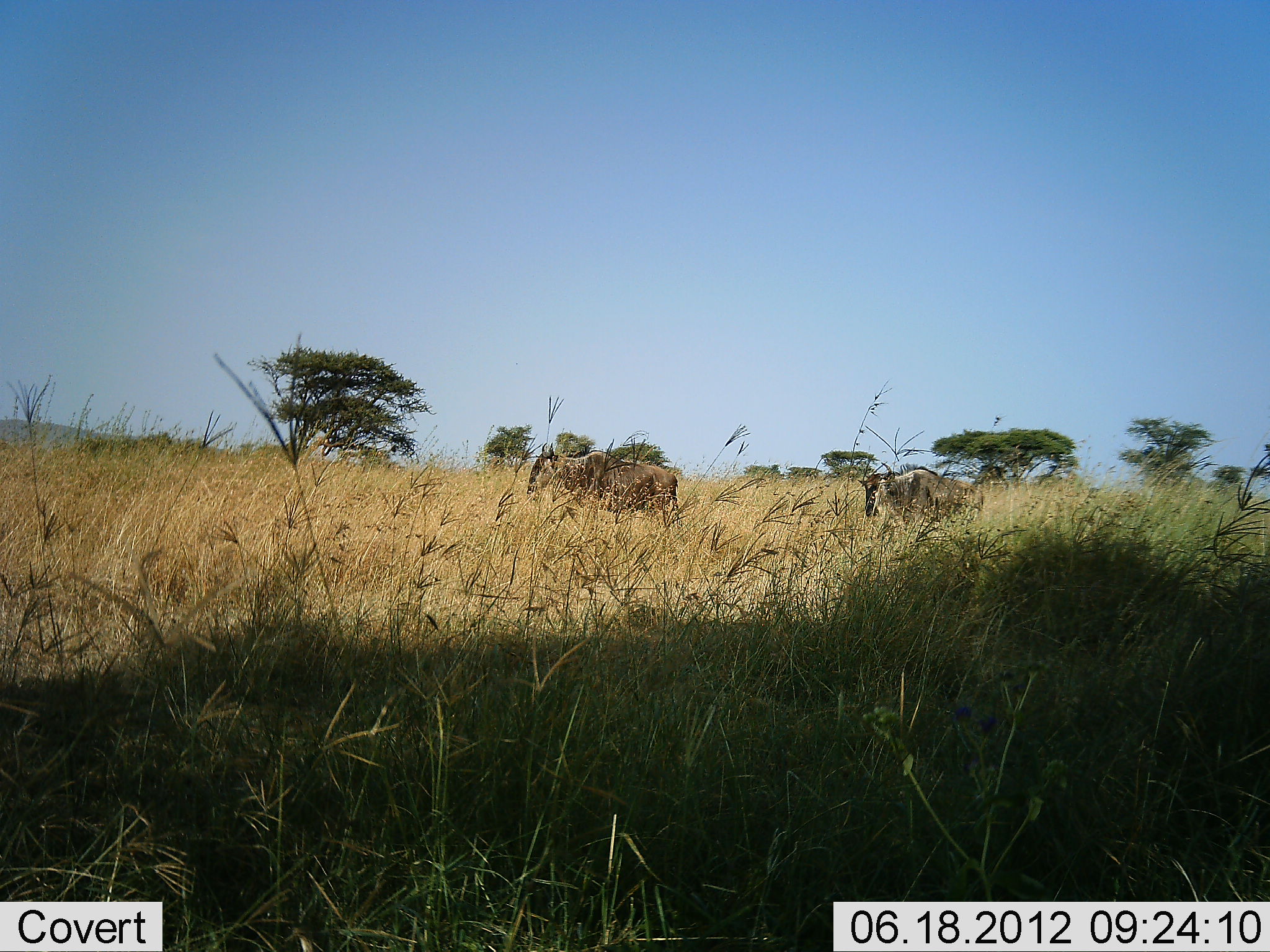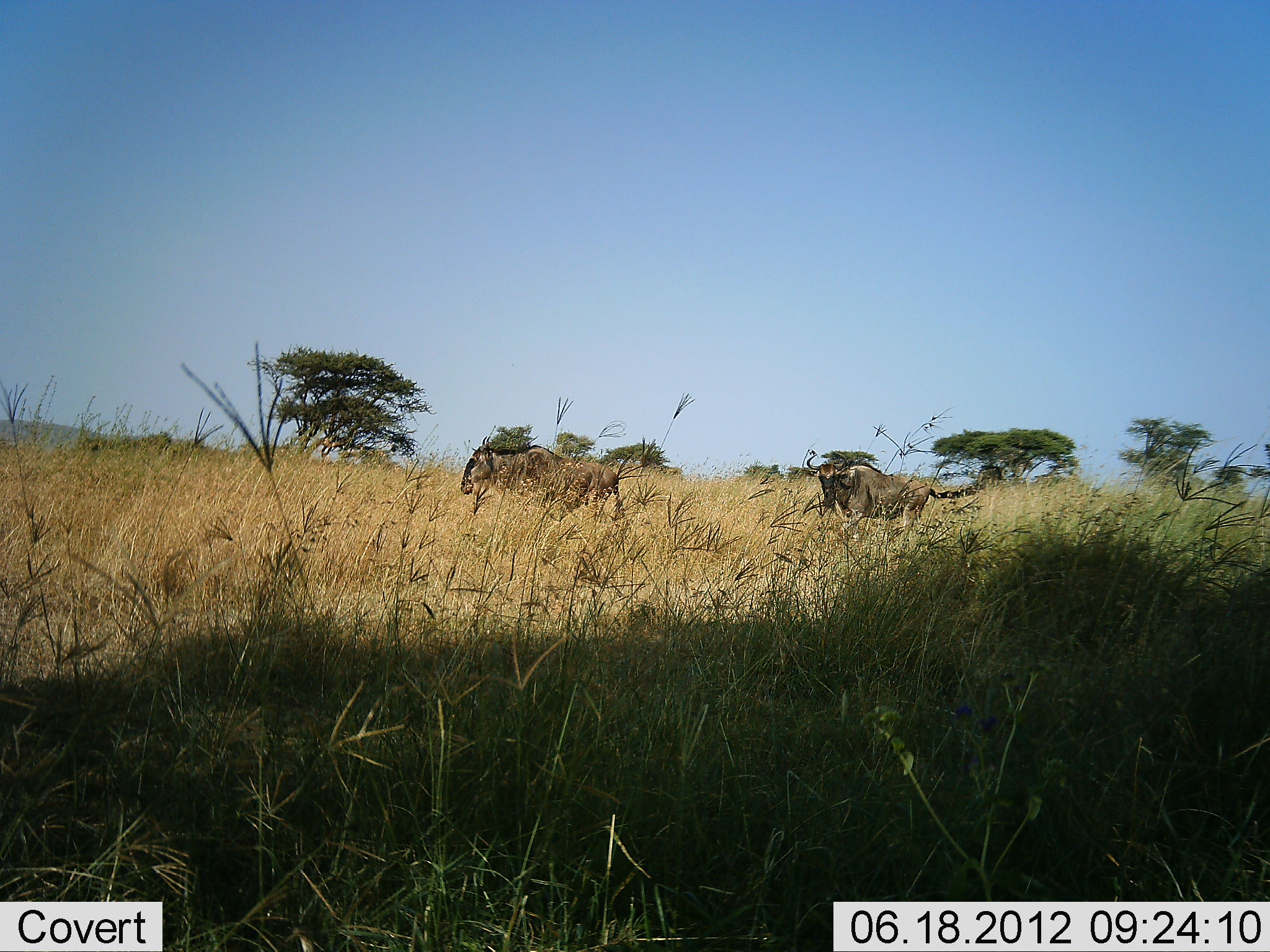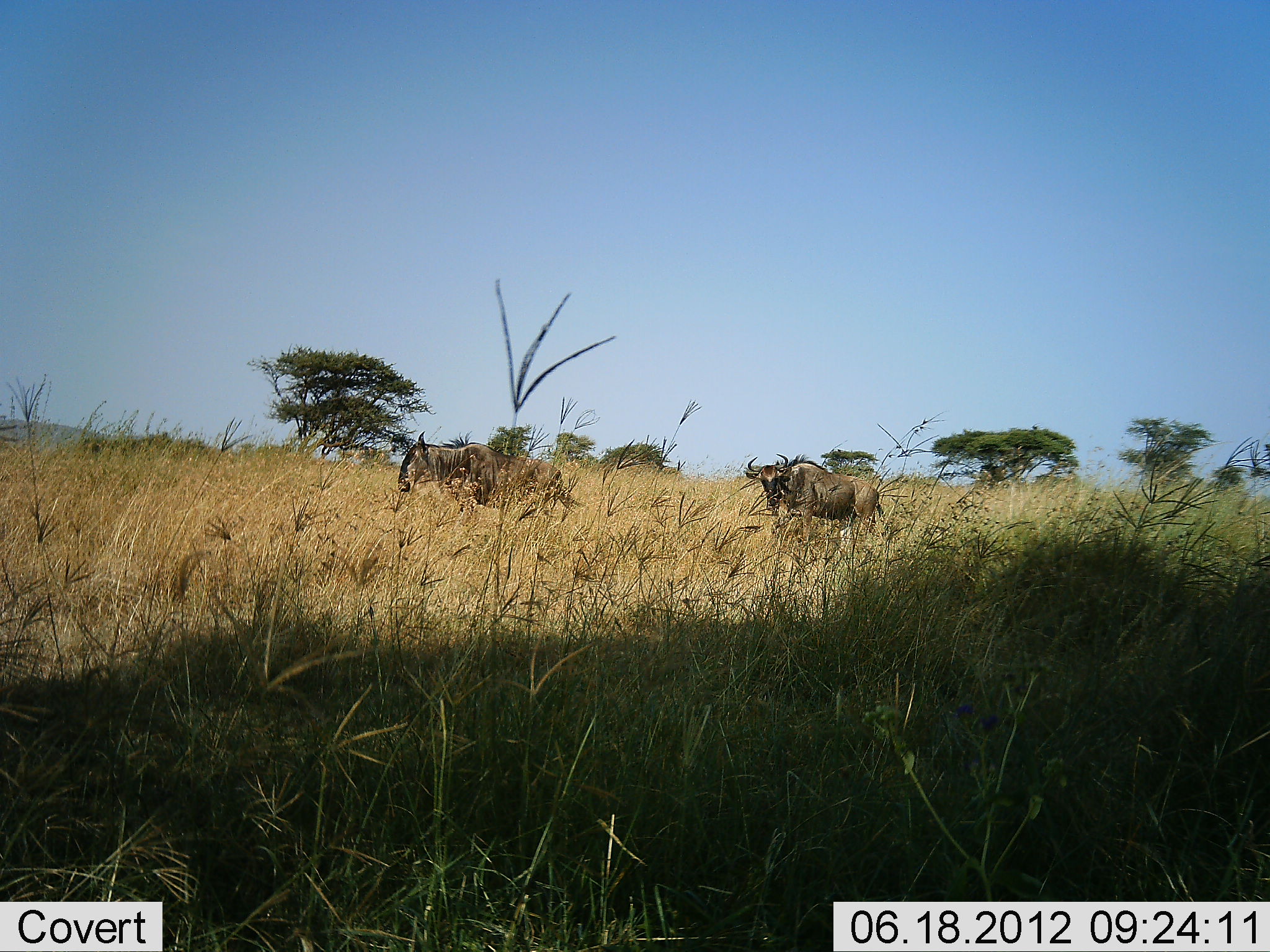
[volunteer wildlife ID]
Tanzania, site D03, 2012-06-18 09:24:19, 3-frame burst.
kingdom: Animalia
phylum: Chordata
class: Mammalia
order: Artiodactyla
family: Bovidae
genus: Connochaetes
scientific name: Connochaetes taurinus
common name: blue wildebeest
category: wildebeest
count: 2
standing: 0%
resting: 0%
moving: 100%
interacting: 0%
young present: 0%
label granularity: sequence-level